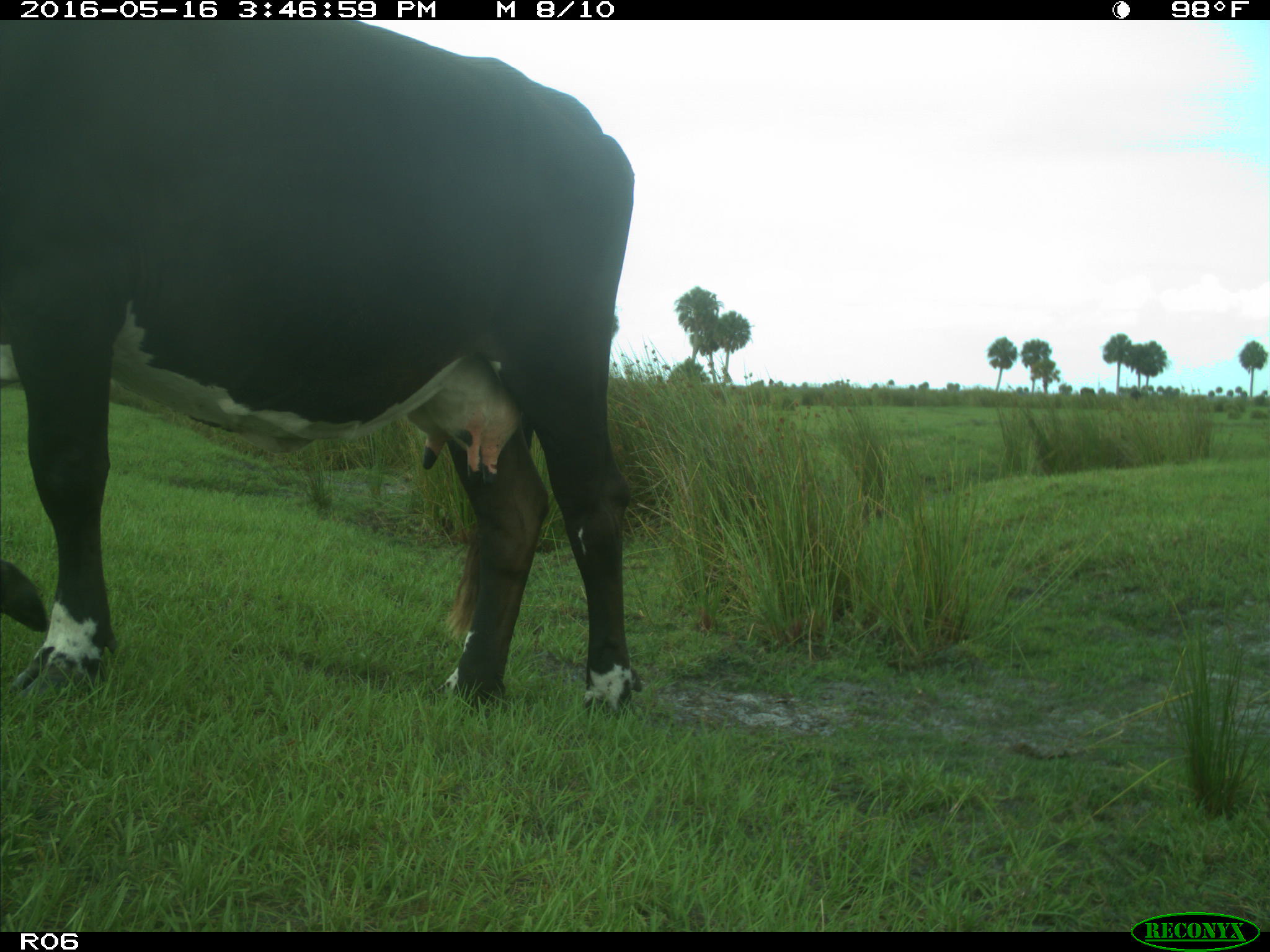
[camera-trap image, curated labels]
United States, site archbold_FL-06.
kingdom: Animalia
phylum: Chordata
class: Mammalia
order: Artiodactyla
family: Bovidae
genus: Bos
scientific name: Bos taurus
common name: domestic cow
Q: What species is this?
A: Bos taurus (domestic cow).